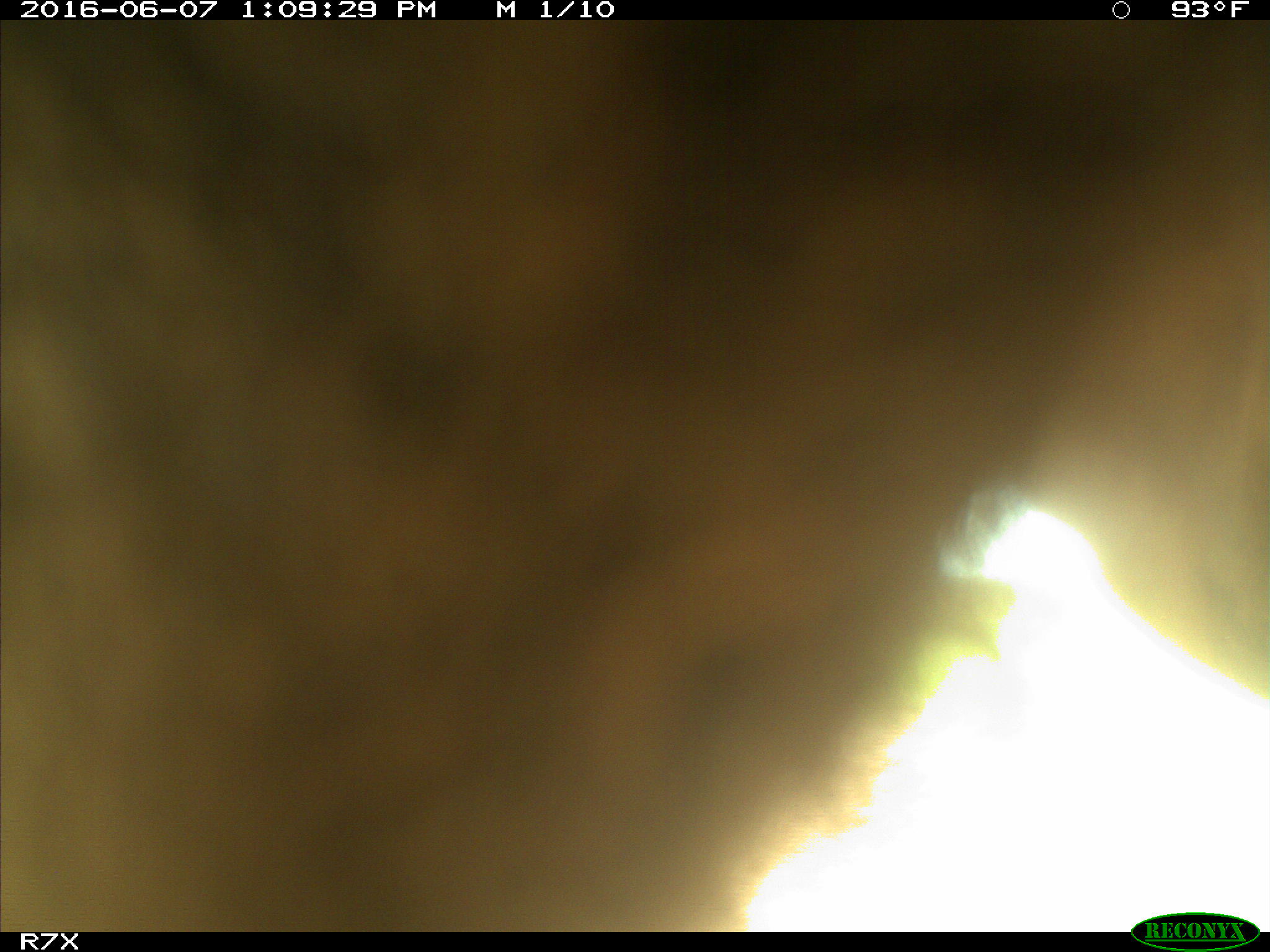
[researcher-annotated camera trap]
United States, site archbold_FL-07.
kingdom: Animalia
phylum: Chordata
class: Mammalia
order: Artiodactyla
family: Bovidae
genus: Bos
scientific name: Bos taurus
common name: domestic cow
Bos taurus (domestic cow).